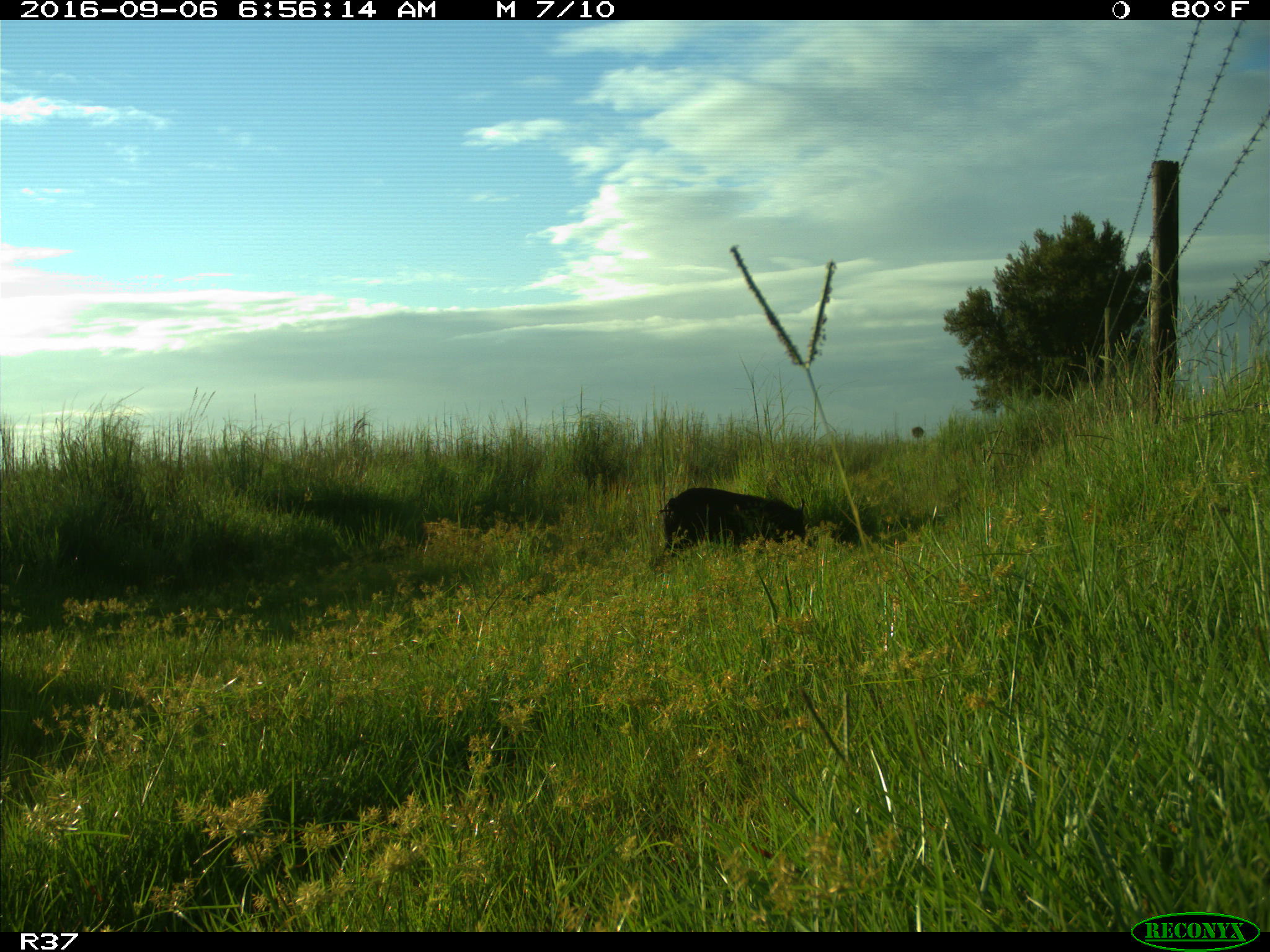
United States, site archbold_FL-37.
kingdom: Animalia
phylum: Chordata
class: Mammalia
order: Artiodactyla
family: Suidae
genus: Sus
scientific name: Sus scrofa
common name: wild boar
Sus scrofa (wild boar).